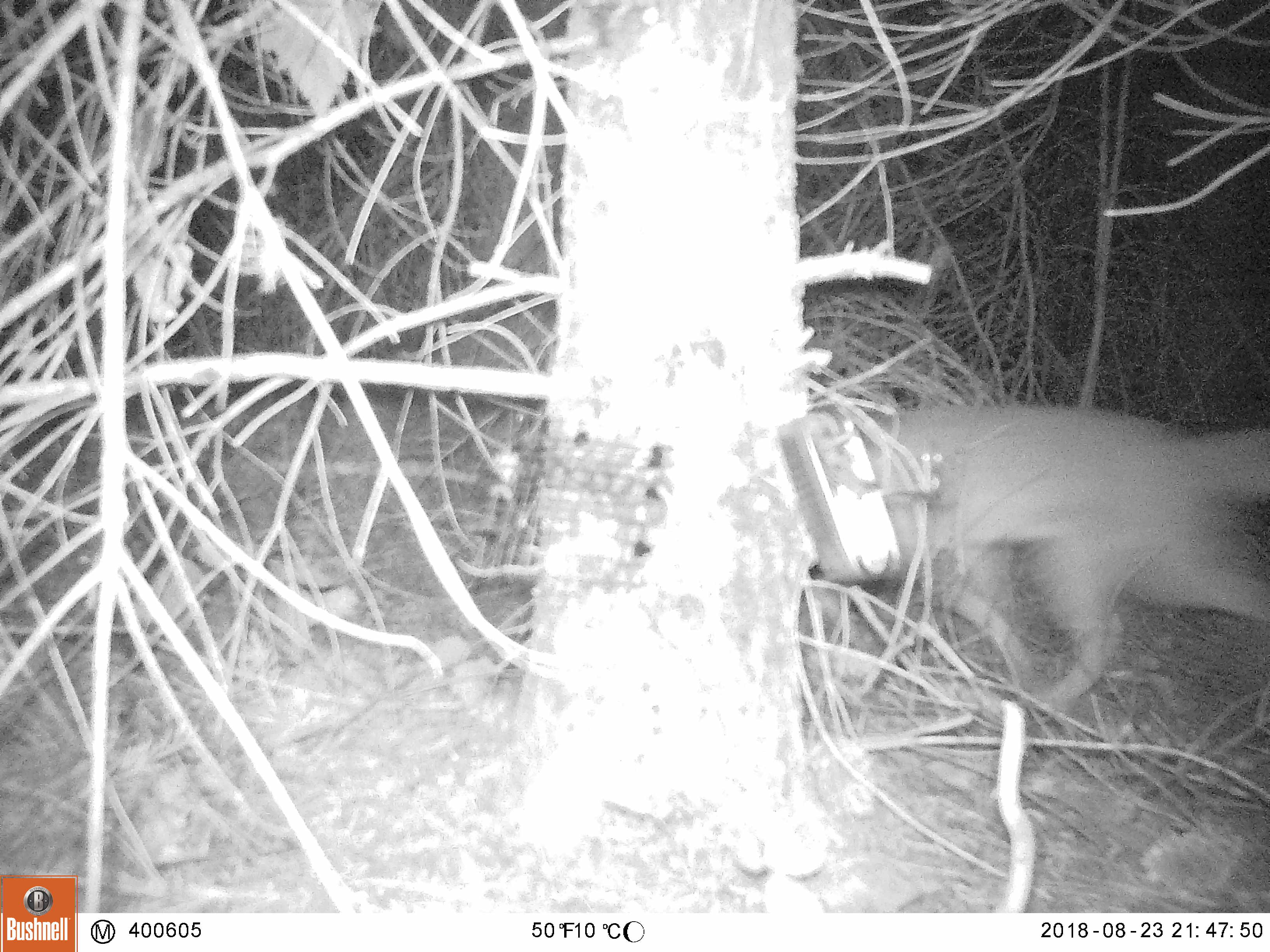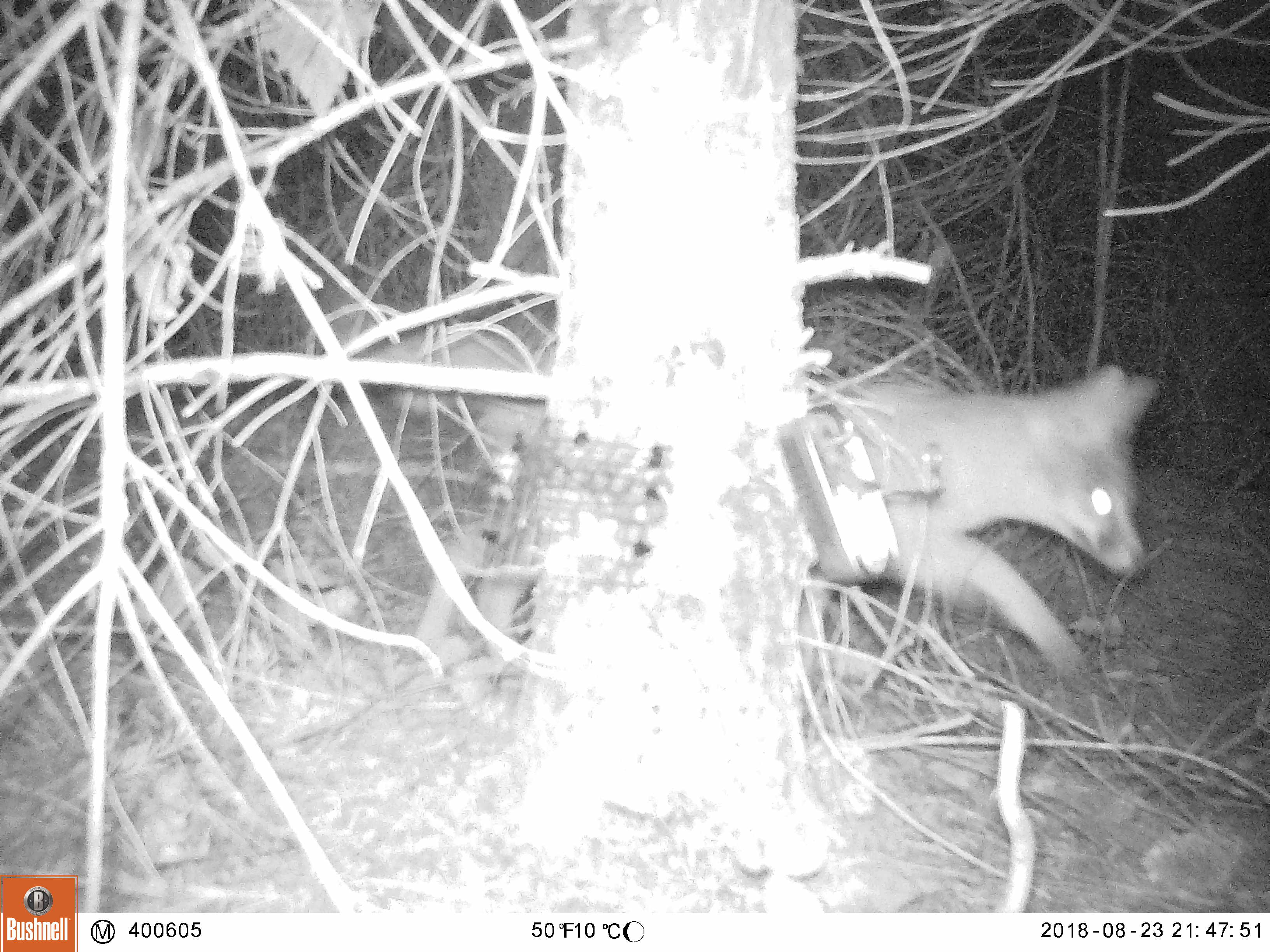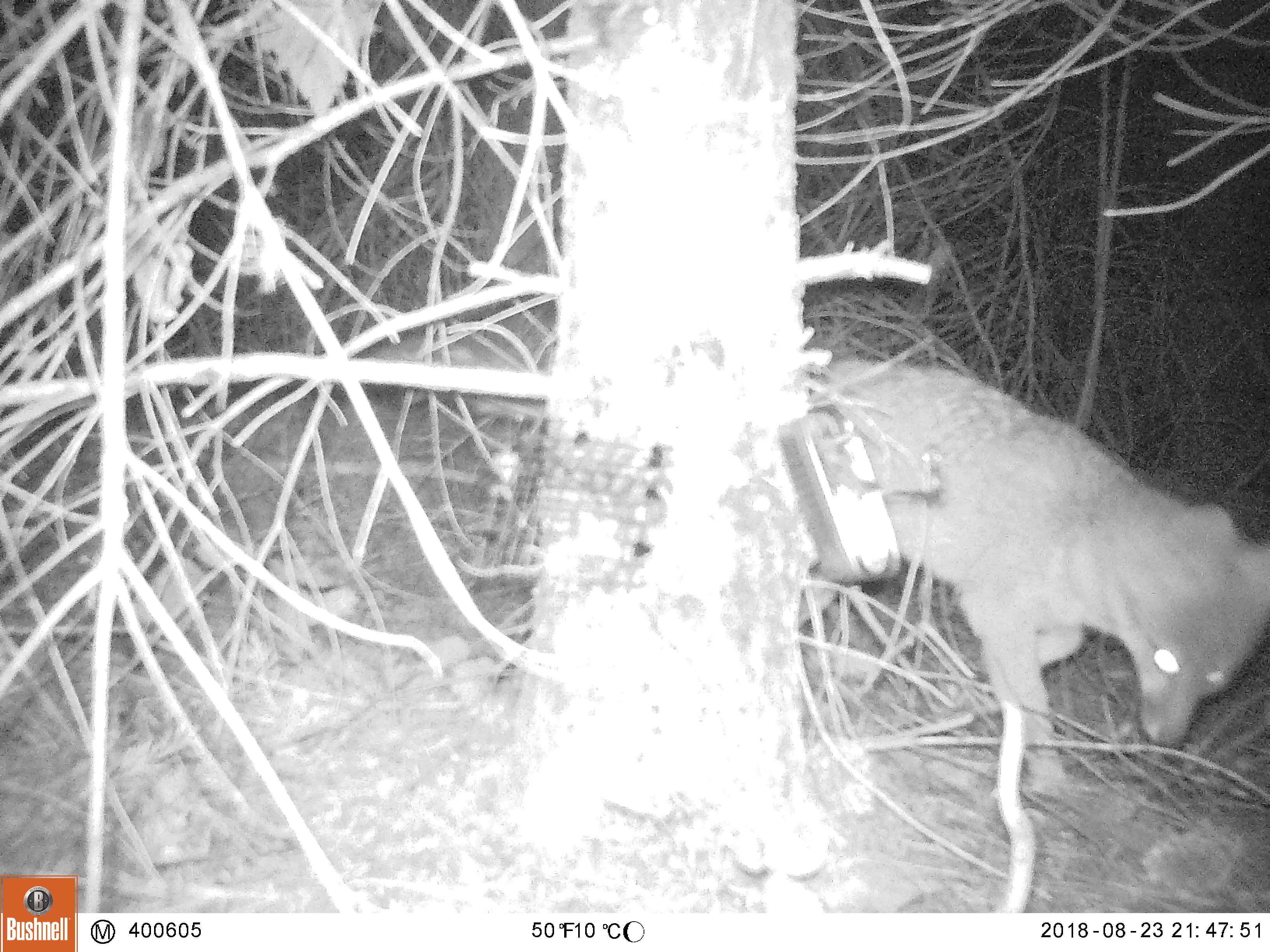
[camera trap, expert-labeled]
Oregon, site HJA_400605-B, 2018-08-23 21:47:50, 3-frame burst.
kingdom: Animalia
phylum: Chordata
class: Mammalia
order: Carnivora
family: Canidae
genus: Urocyon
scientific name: Urocyon cinereoargenteus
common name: gray fox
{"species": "gray fox (Urocyon cinereoargenteus)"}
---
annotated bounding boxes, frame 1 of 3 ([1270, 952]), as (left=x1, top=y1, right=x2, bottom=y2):
gray fox: (left=808, top=343, right=1264, bottom=726)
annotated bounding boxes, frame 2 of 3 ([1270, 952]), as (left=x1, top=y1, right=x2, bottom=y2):
gray fox: (left=276, top=275, right=1175, bottom=691)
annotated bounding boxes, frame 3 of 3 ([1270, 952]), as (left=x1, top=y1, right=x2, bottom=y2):
gray fox: (left=381, top=290, right=1264, bottom=797)